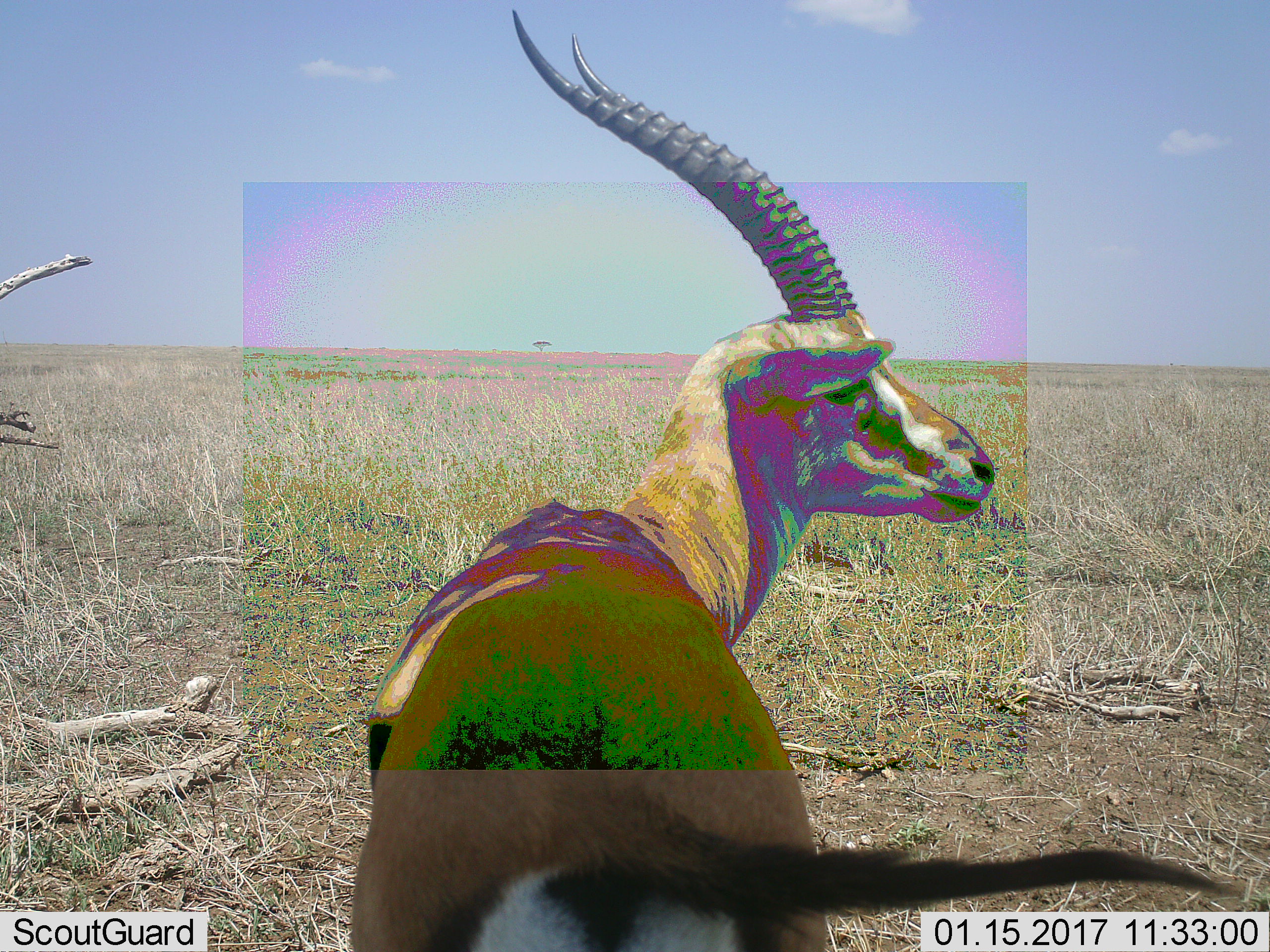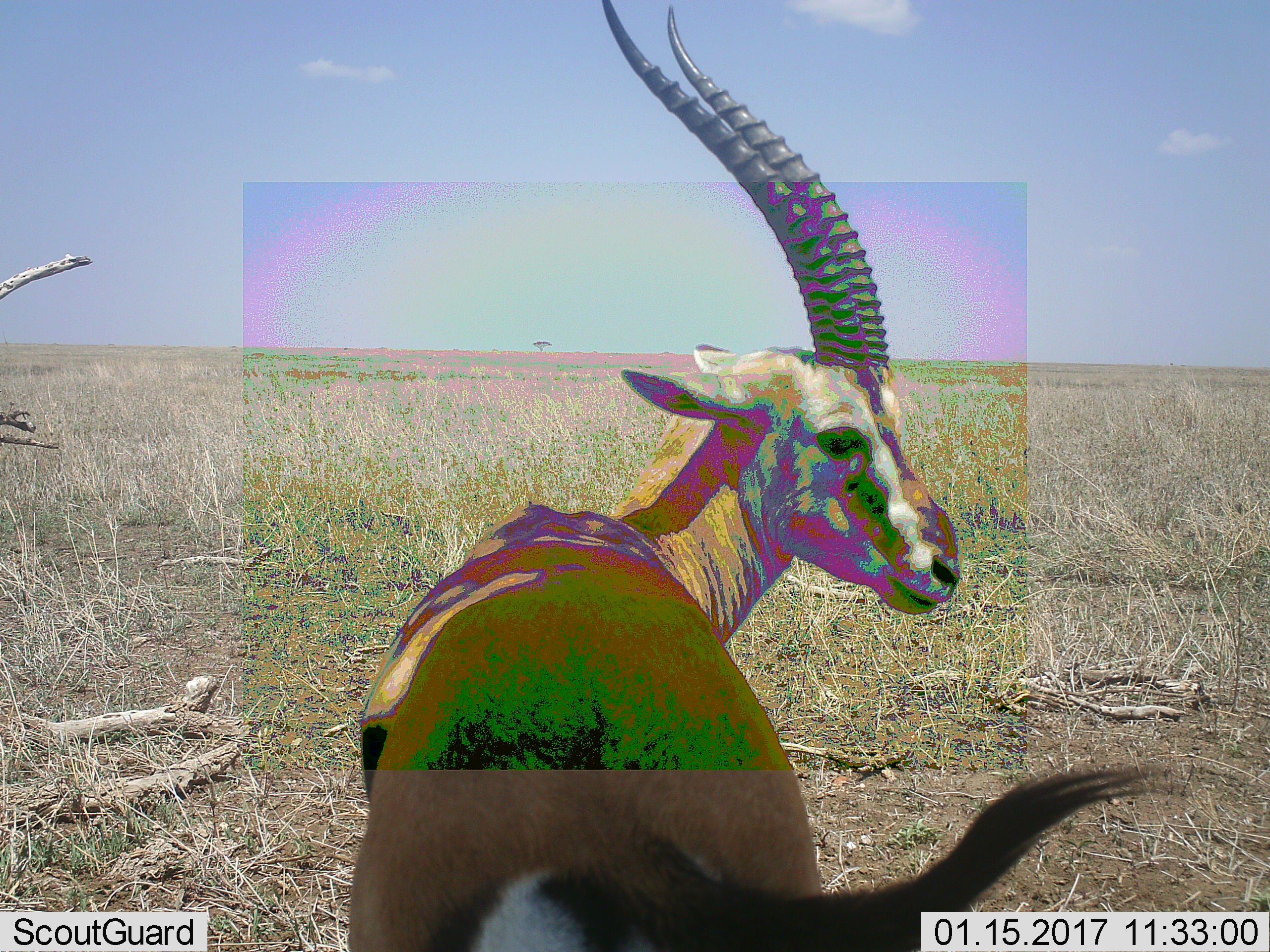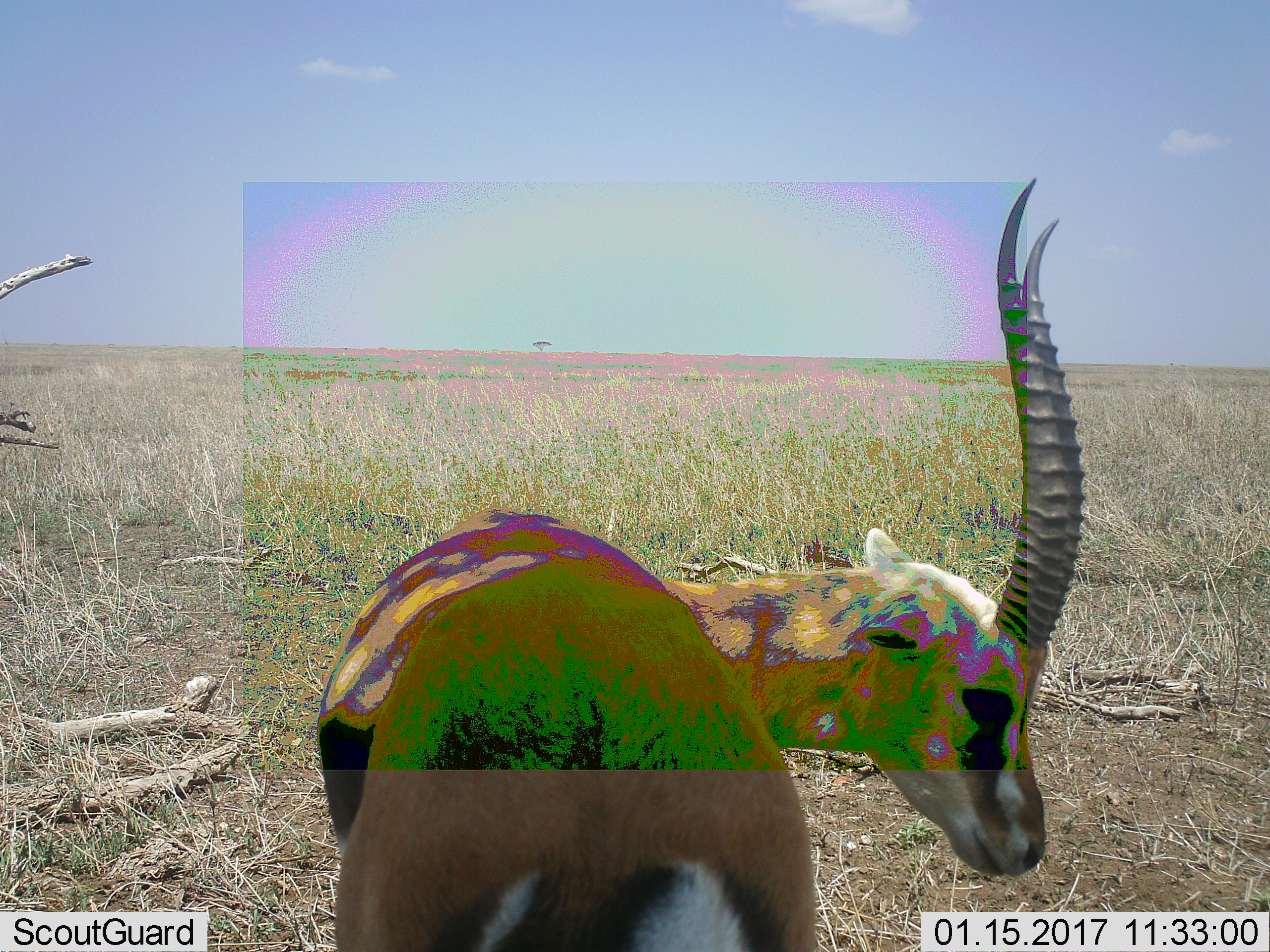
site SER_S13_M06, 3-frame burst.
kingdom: Animalia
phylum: Chordata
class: Mammalia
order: Artiodactyla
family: Bovidae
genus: Eudorcas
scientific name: Eudorcas thomsonii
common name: thomson's gazelle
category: gazellethomsons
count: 1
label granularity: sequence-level